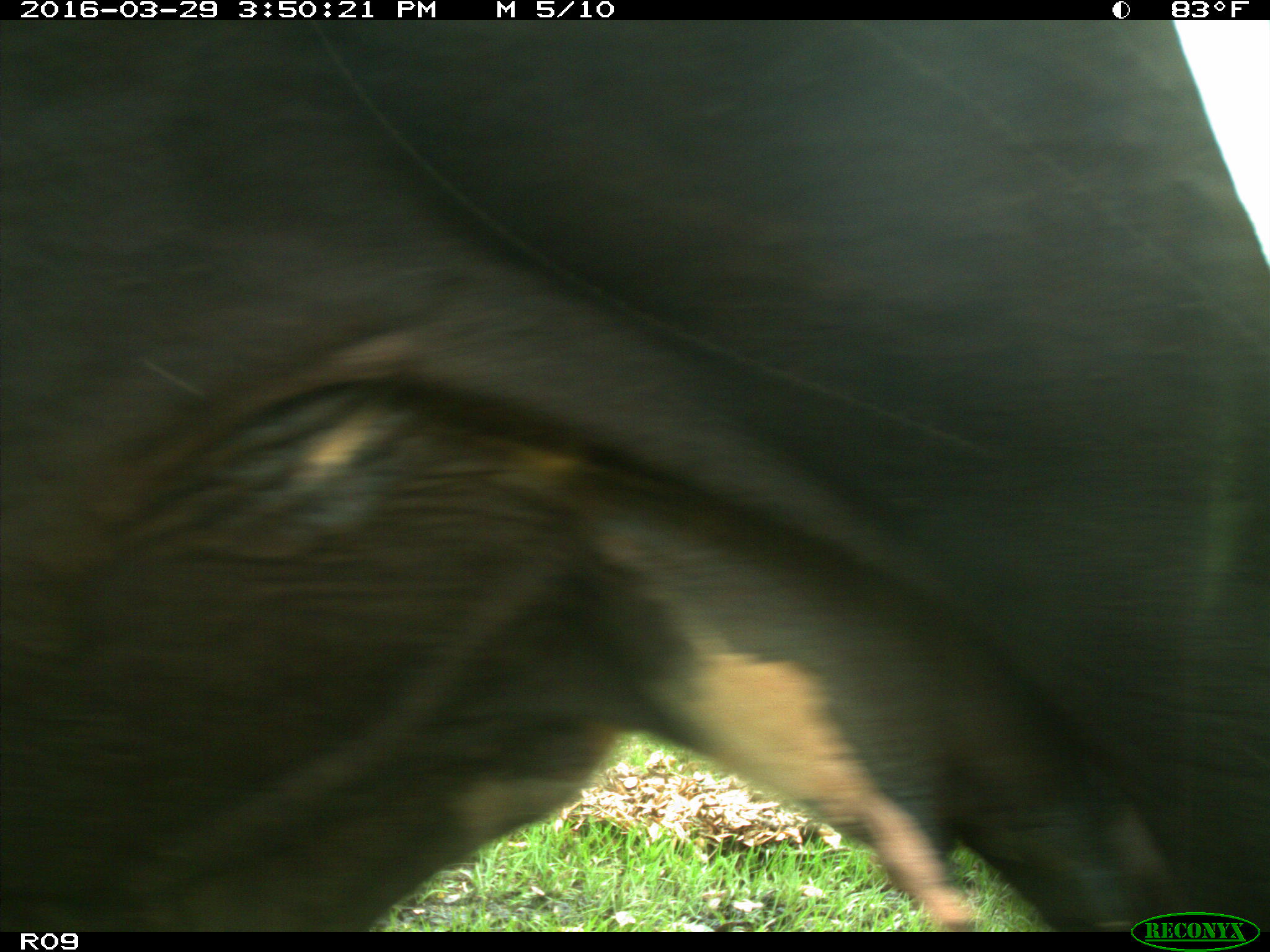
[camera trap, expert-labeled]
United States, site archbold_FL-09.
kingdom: Animalia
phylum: Chordata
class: Mammalia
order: Artiodactyla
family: Bovidae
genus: Bos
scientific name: Bos taurus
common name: domestic cow